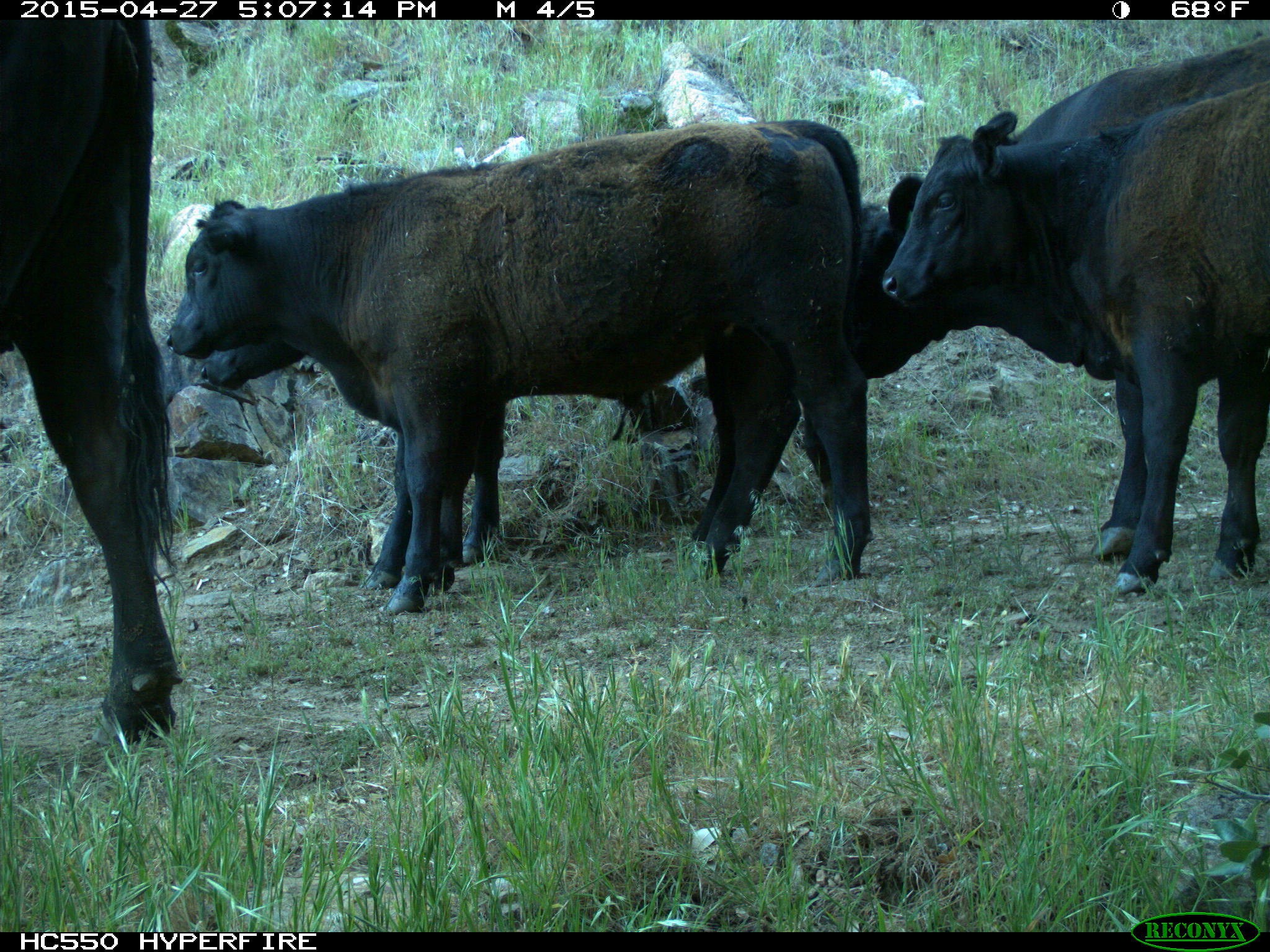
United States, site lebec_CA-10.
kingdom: Animalia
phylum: Chordata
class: Mammalia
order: Artiodactyla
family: Bovidae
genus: Bos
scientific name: Bos taurus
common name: domestic cow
Bos taurus (domestic cow).